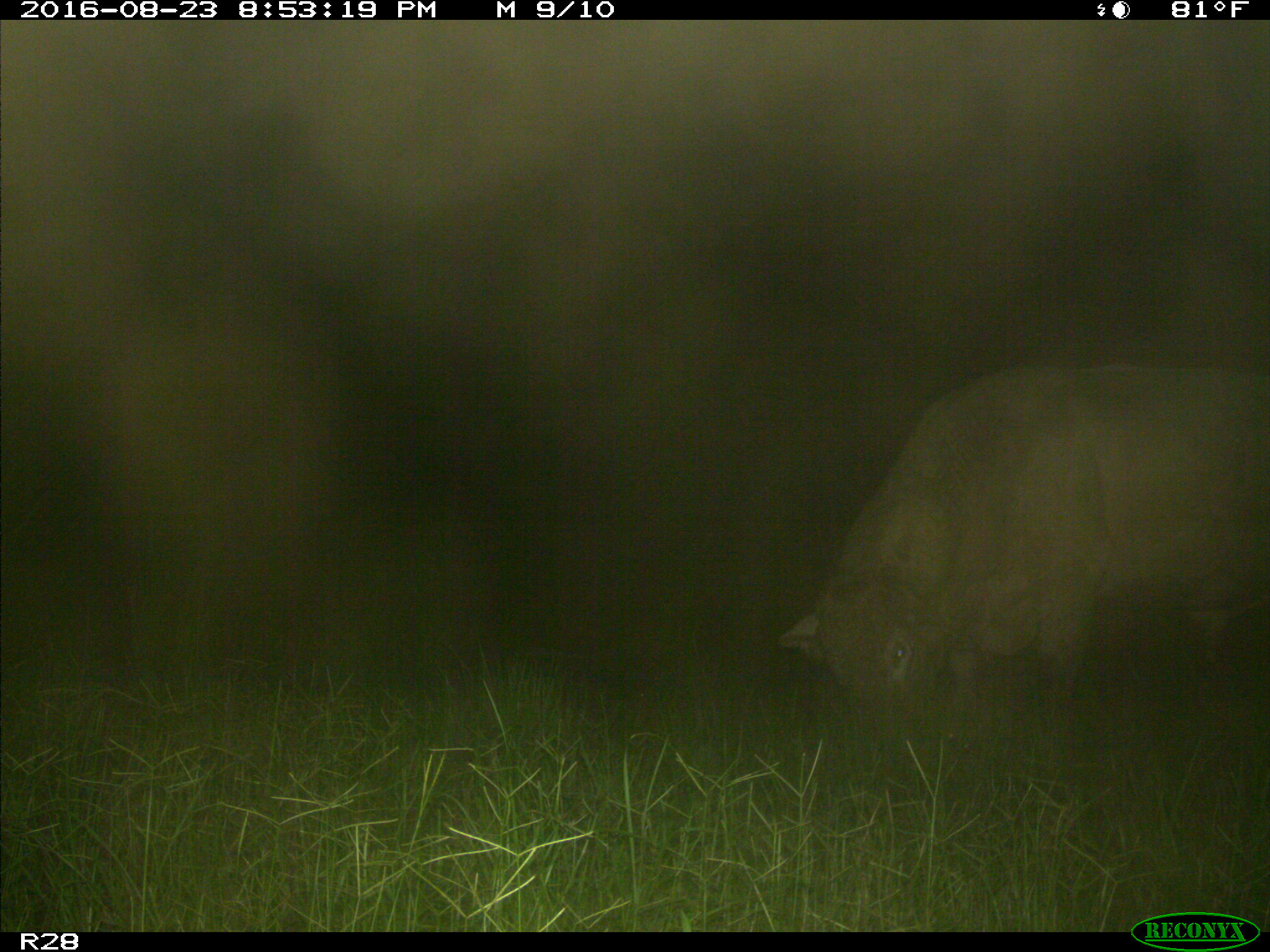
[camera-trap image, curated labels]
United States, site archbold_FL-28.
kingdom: Animalia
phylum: Chordata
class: Mammalia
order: Artiodactyla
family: Bovidae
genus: Bos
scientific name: Bos taurus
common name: domestic cow